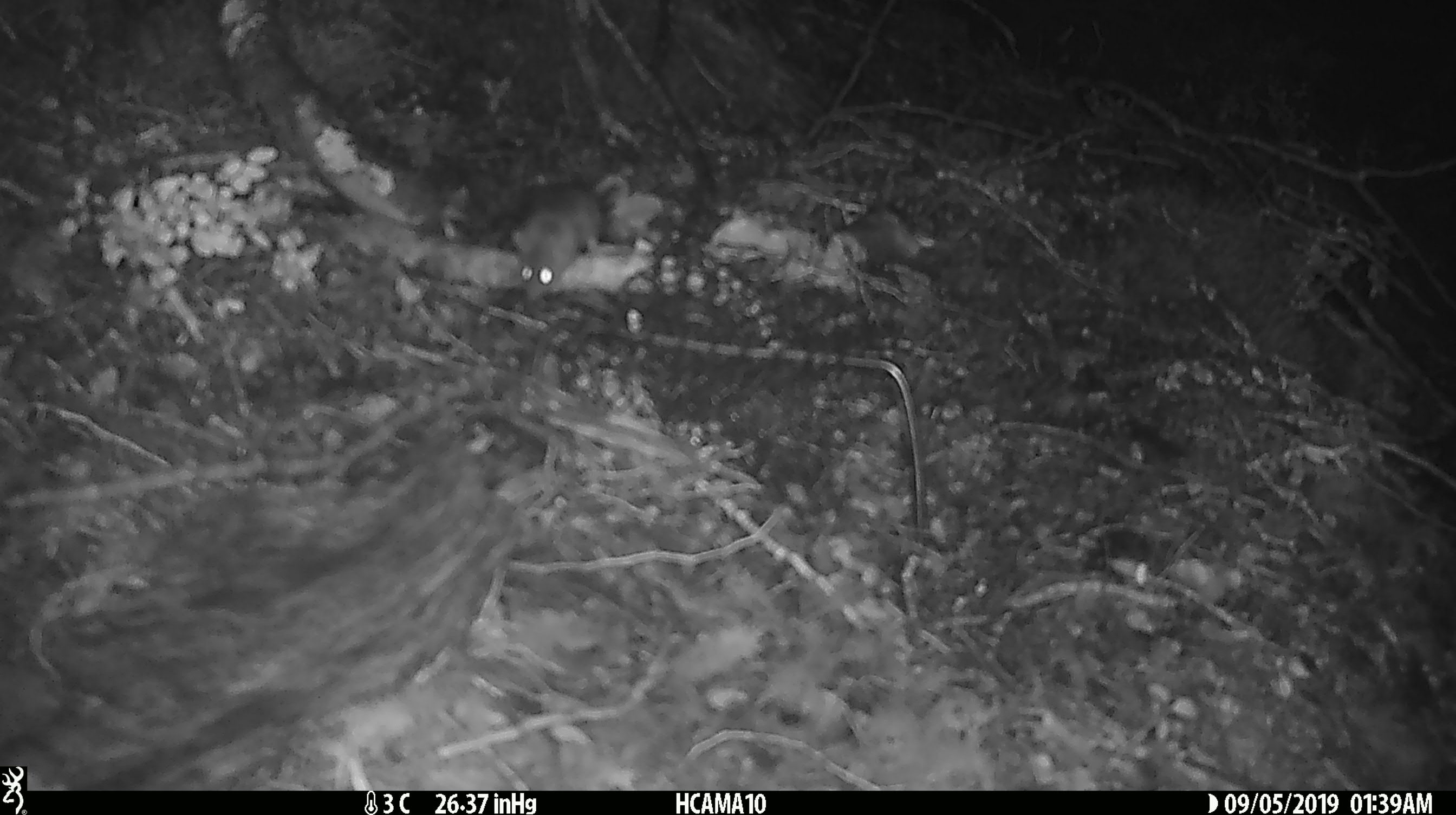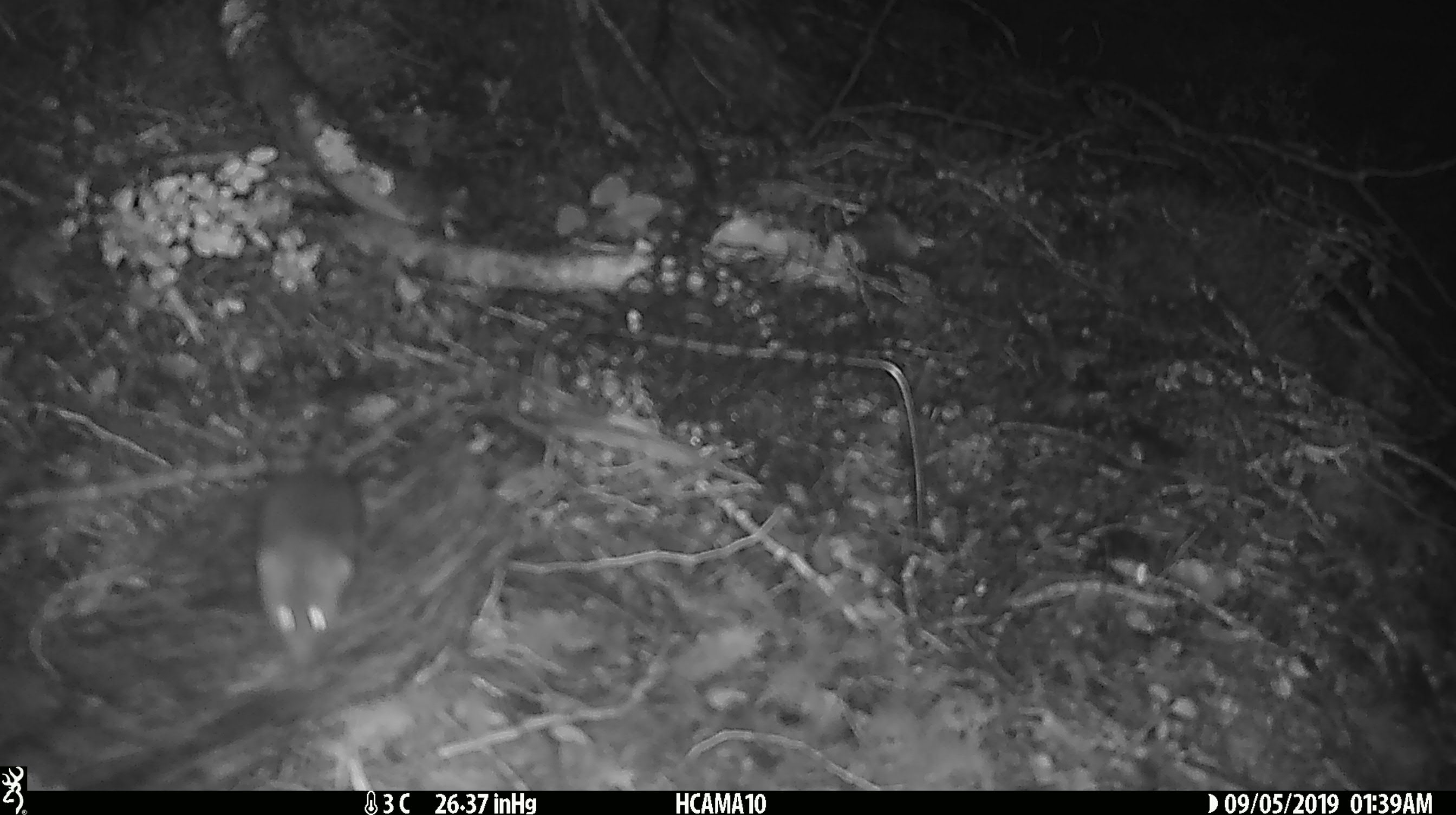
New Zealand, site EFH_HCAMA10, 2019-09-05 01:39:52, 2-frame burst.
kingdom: Animalia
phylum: Chordata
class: Mammalia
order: Rodentia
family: Muridae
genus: Mus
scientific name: Mus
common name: mouse